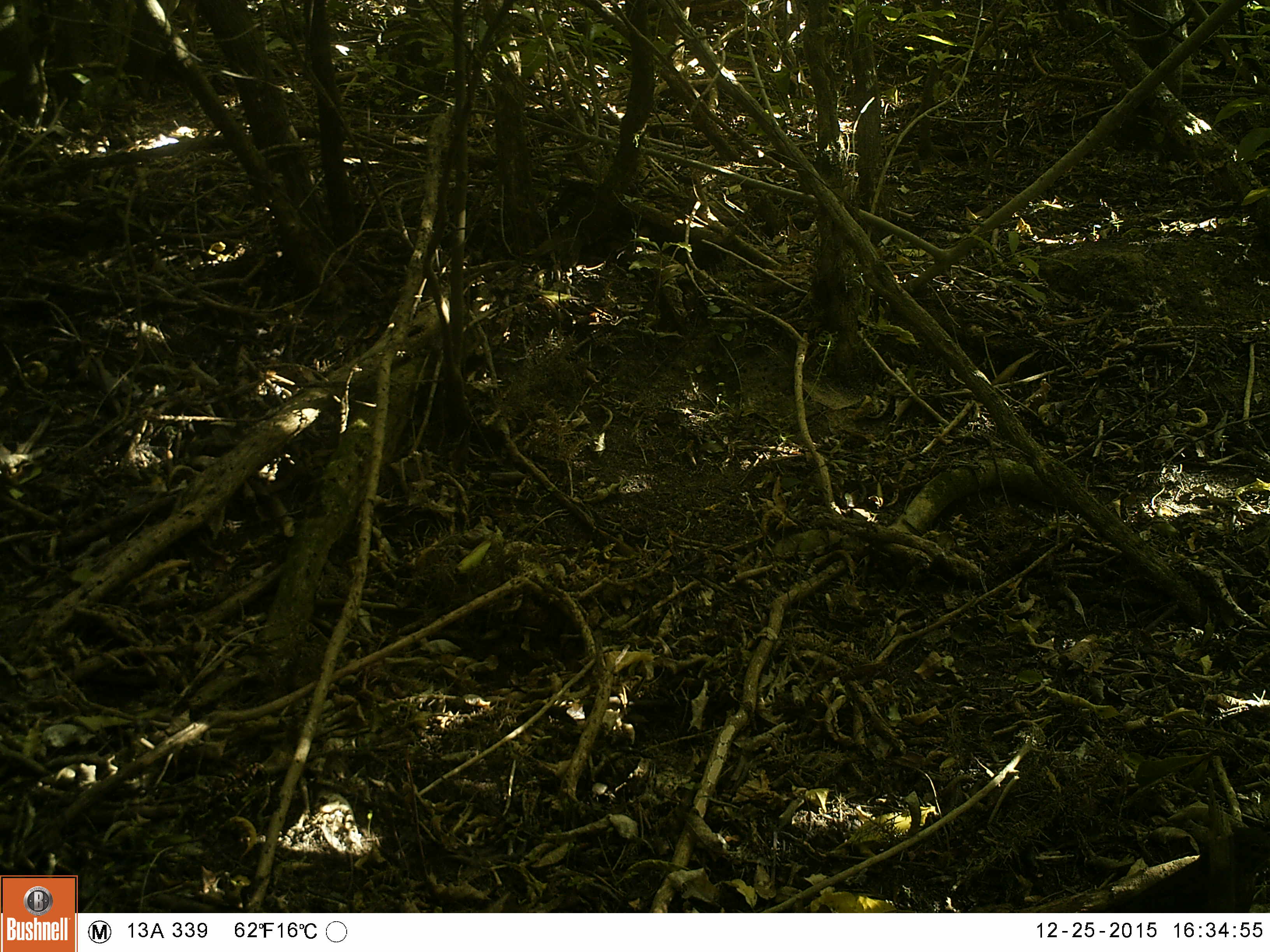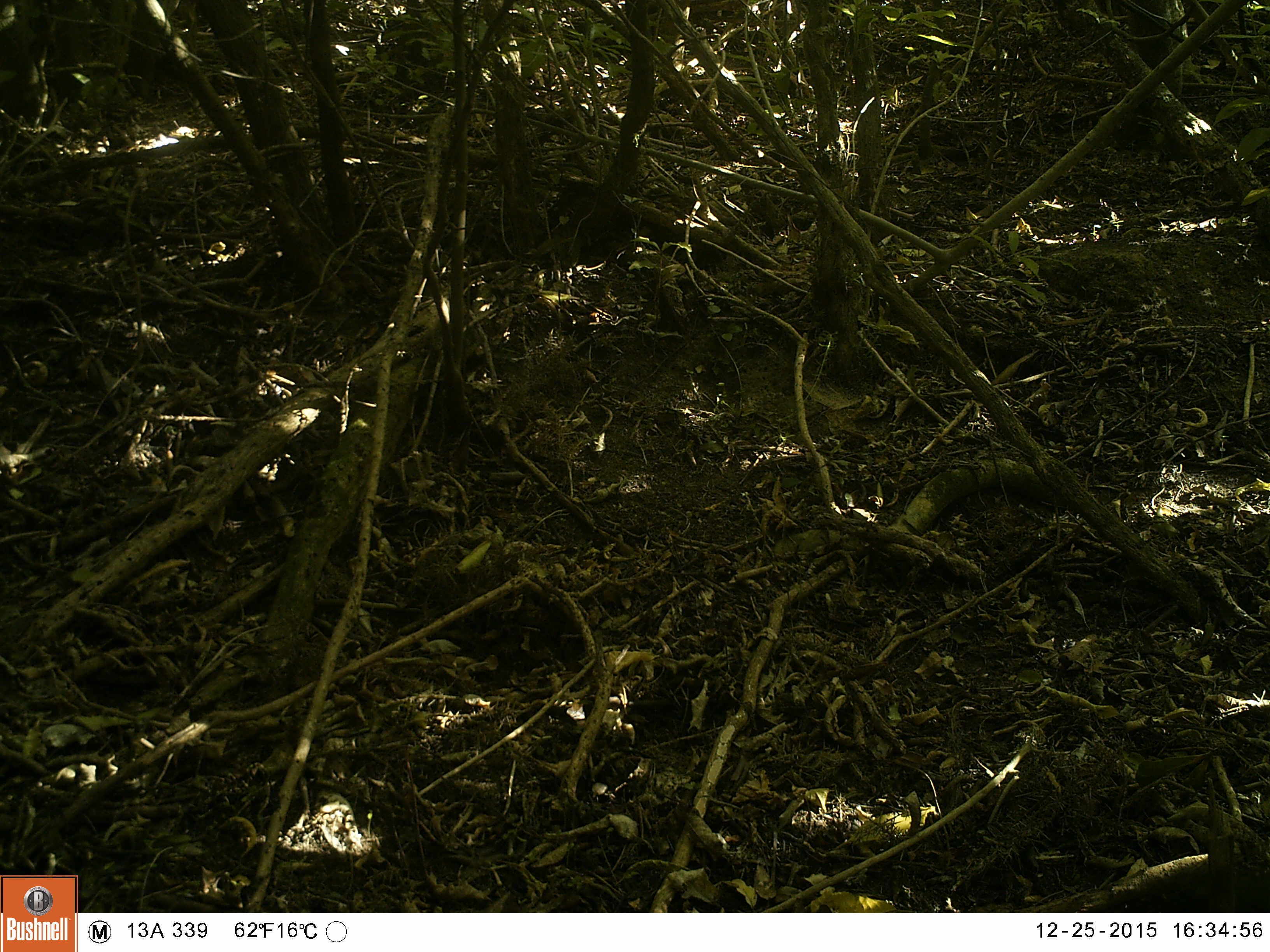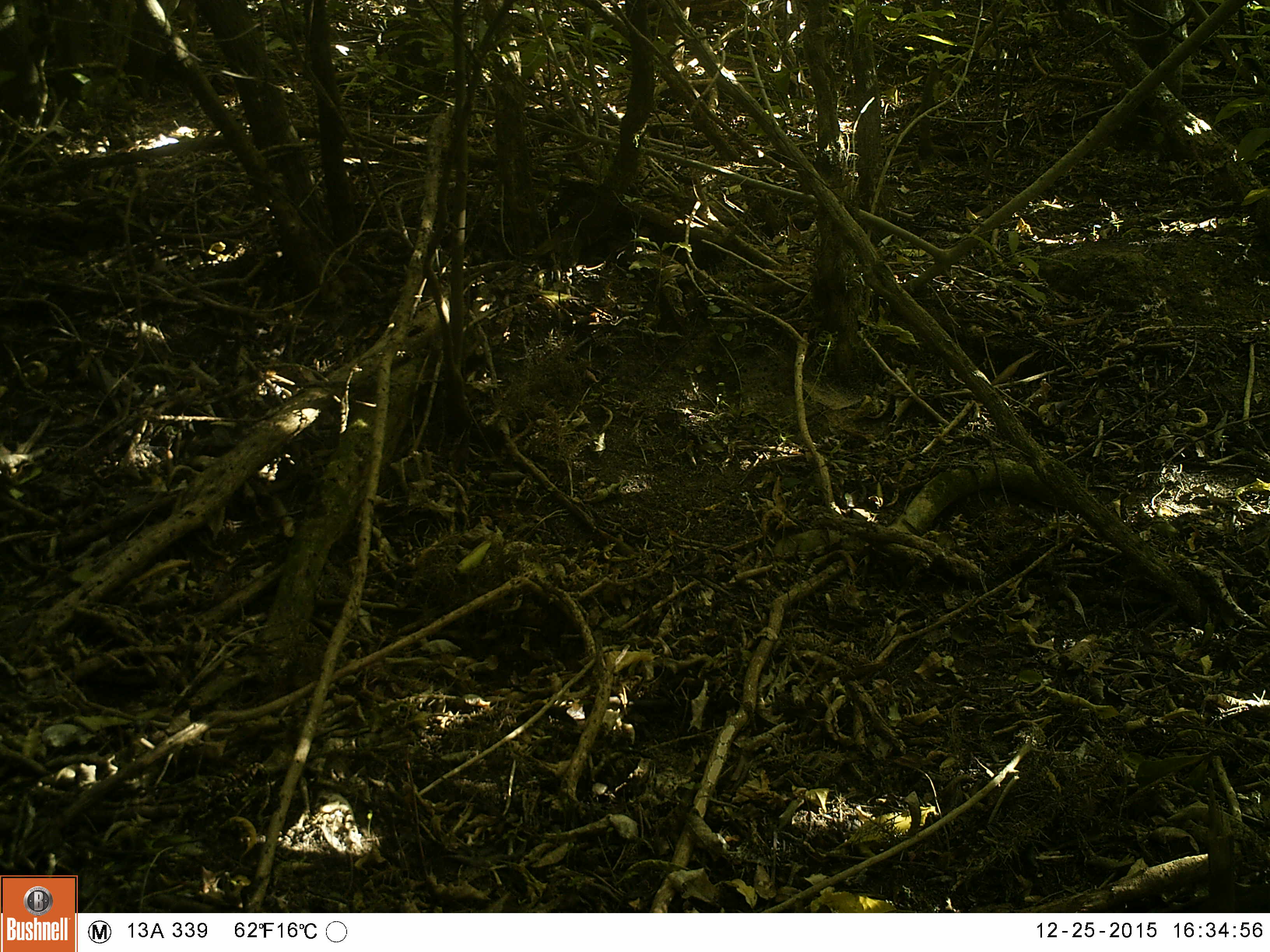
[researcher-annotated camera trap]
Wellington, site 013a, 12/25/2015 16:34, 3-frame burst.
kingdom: Animalia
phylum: Chordata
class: Aves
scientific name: Aves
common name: bird